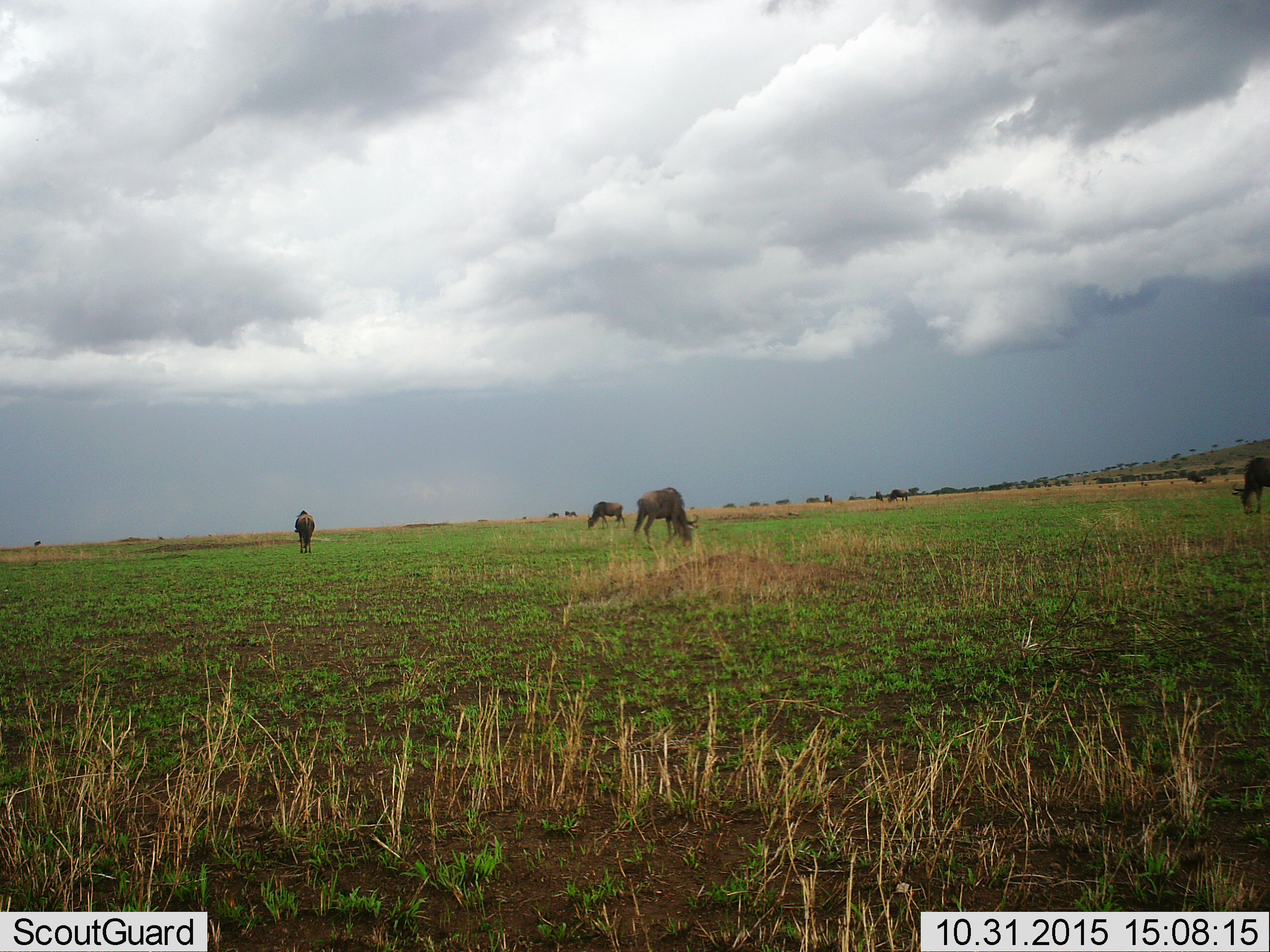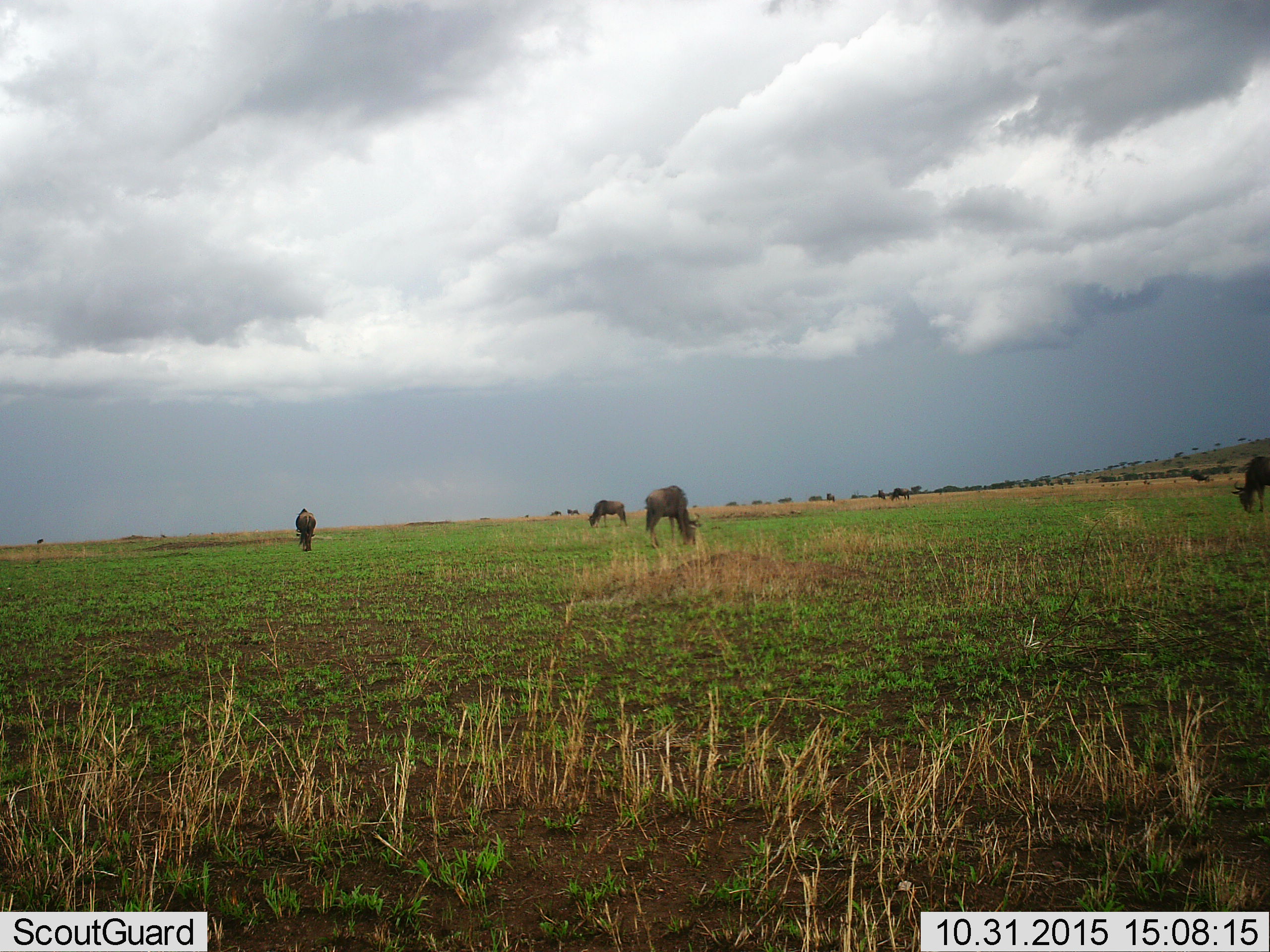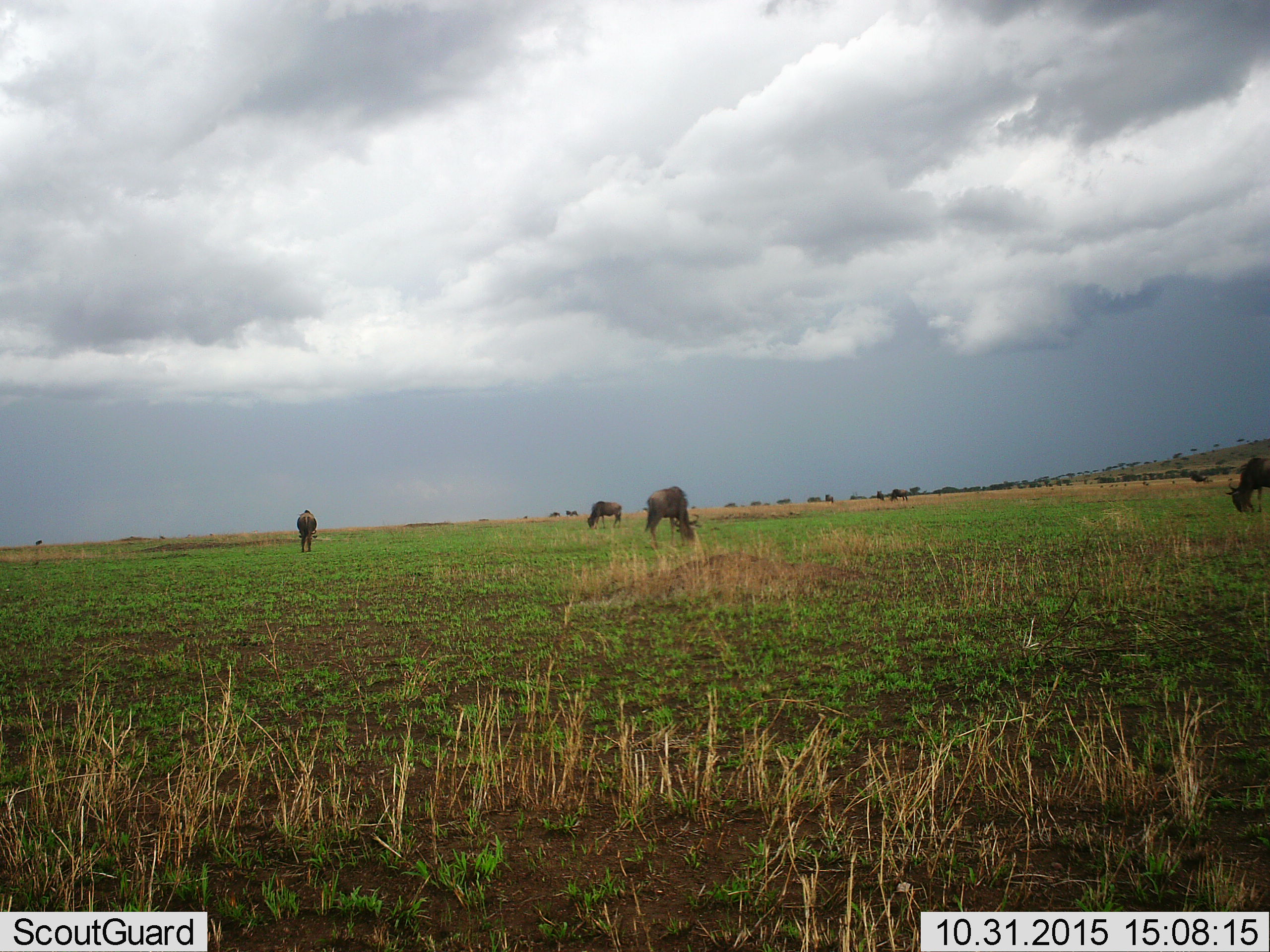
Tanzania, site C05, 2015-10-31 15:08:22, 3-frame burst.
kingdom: Animalia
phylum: Chordata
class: Mammalia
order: Artiodactyla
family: Bovidae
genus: Connochaetes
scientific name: Connochaetes taurinus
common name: blue wildebeest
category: wildebeest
Wildebeest (blue wildebeest) (Connochaetes taurinus), count 7. Behavior (volunteer vote fractions): standing 50%, resting 0%, moving 12%, interacting 6%. Young present (vote fraction): 6%. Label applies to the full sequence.